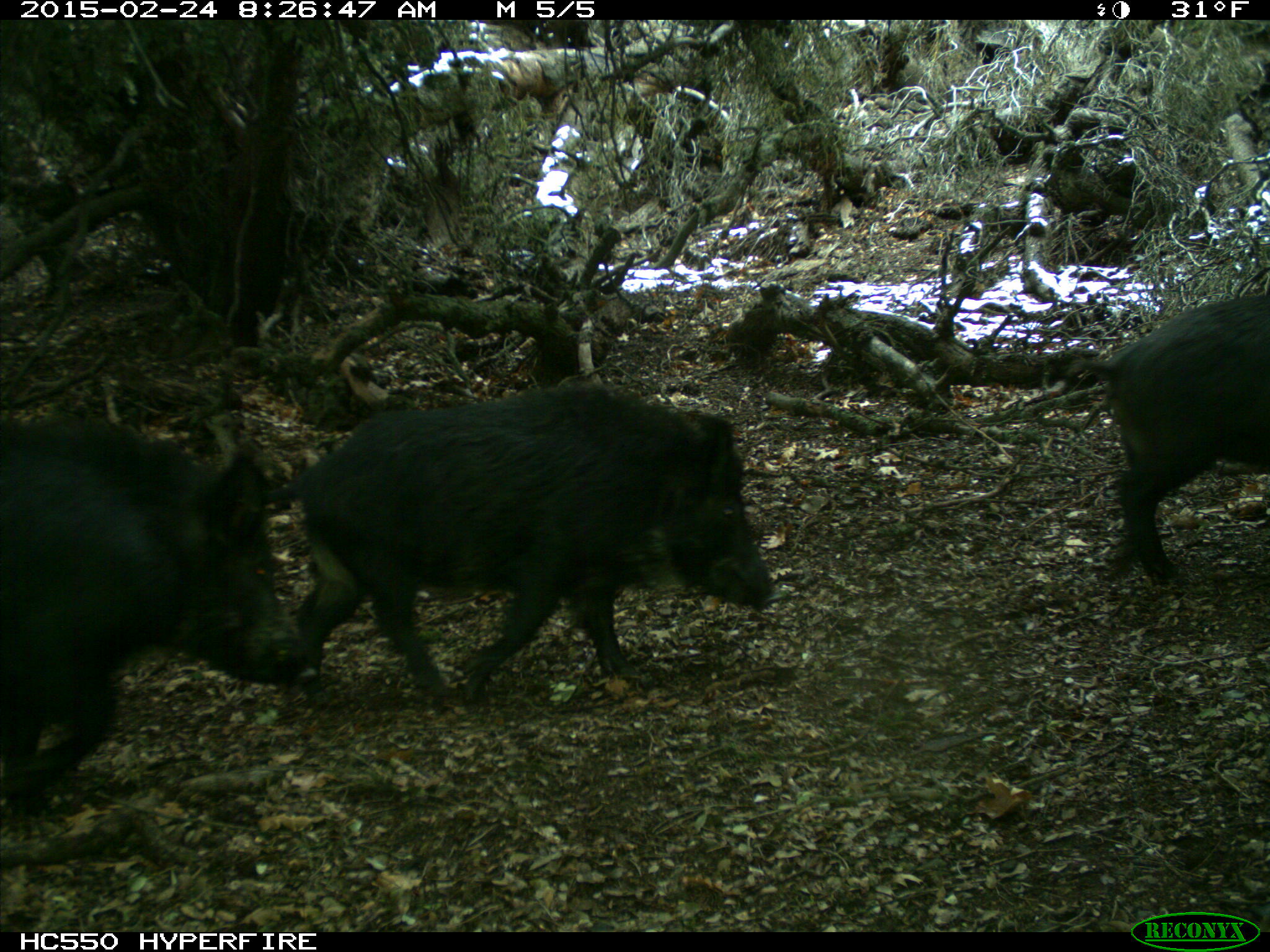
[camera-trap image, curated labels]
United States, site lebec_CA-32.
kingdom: Animalia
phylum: Chordata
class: Mammalia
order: Artiodactyla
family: Suidae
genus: Sus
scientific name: Sus scrofa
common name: wild boar